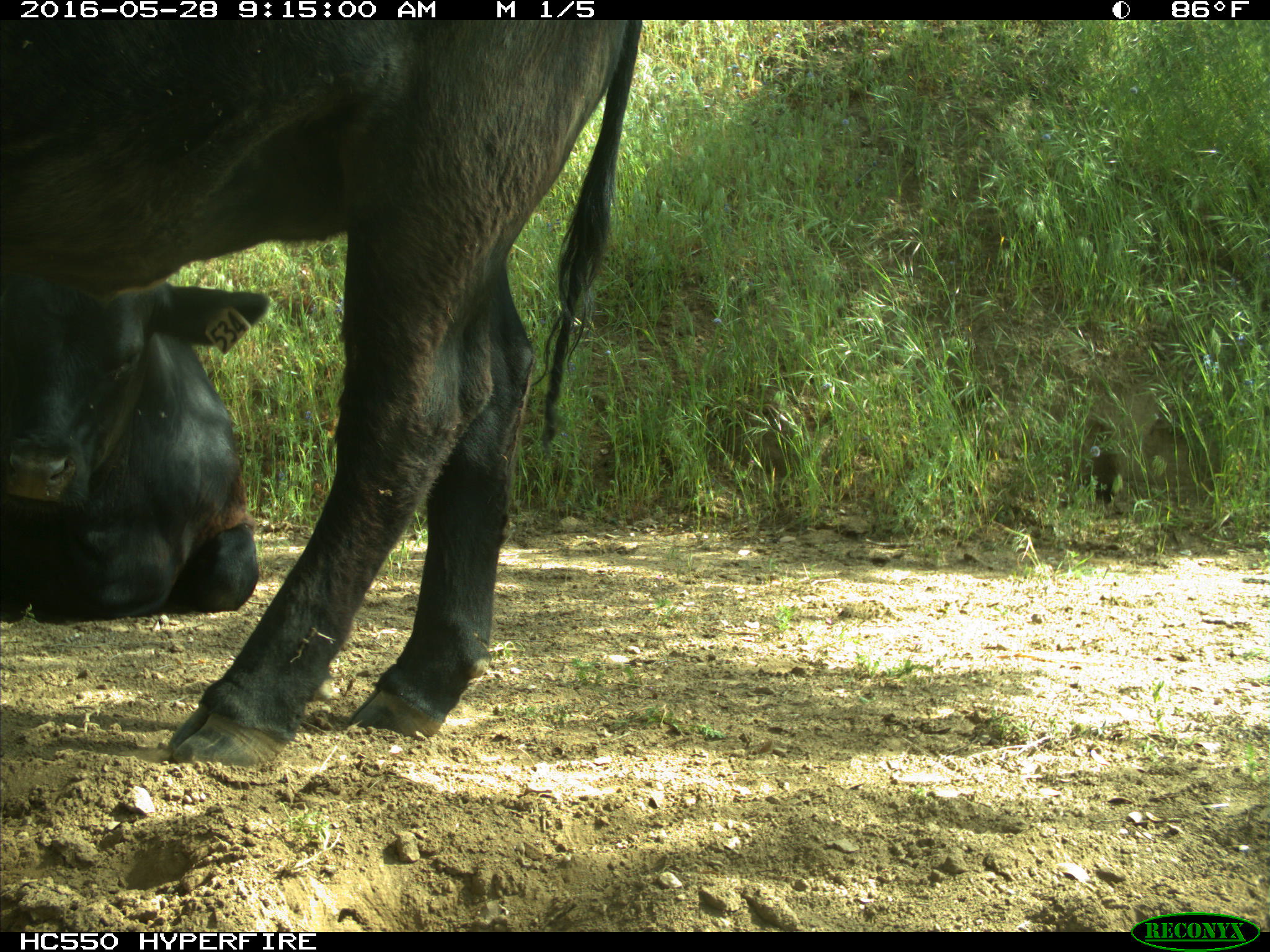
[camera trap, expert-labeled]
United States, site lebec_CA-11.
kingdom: Animalia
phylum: Chordata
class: Mammalia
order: Artiodactyla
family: Bovidae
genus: Bos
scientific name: Bos taurus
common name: domestic cow